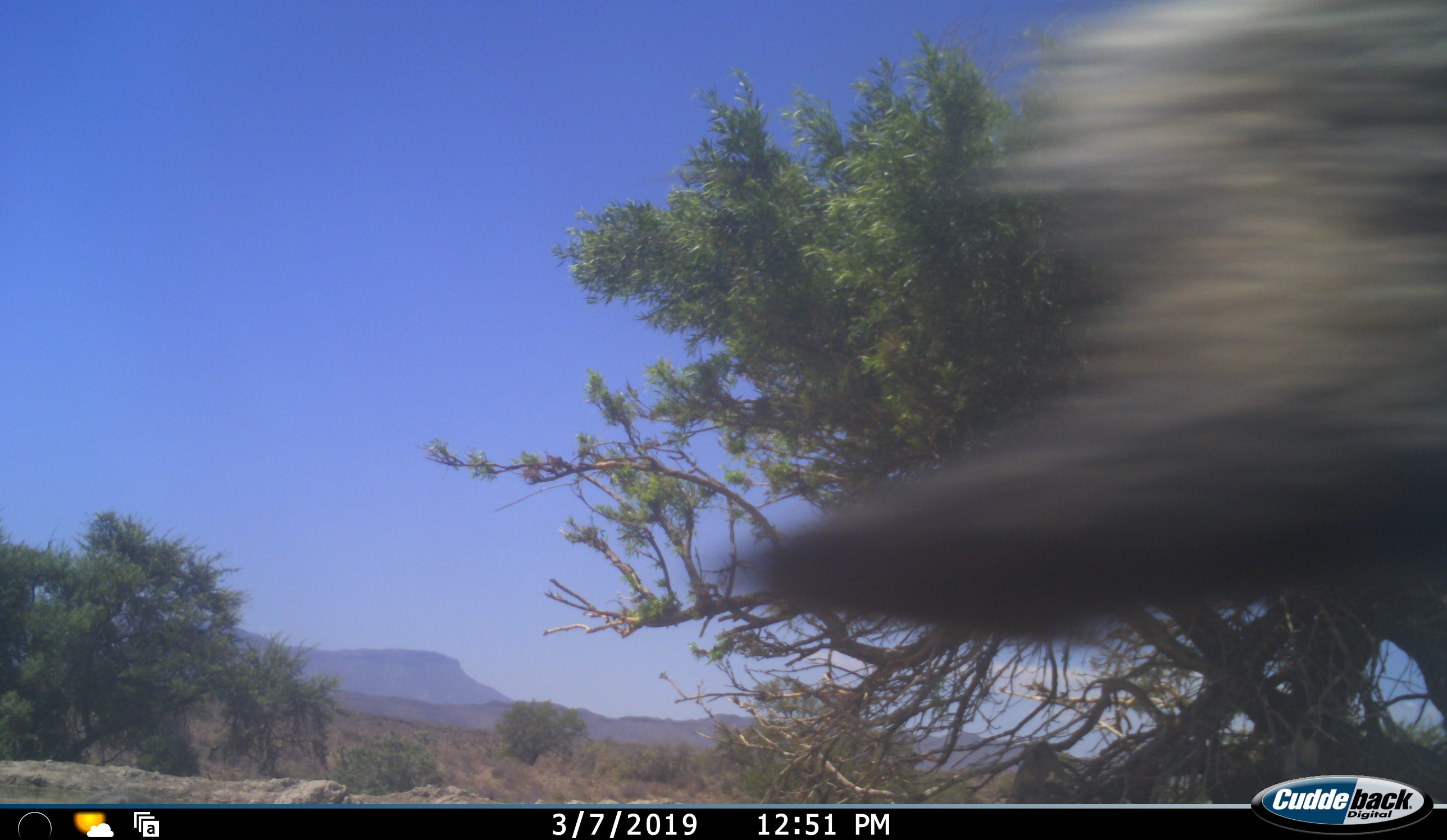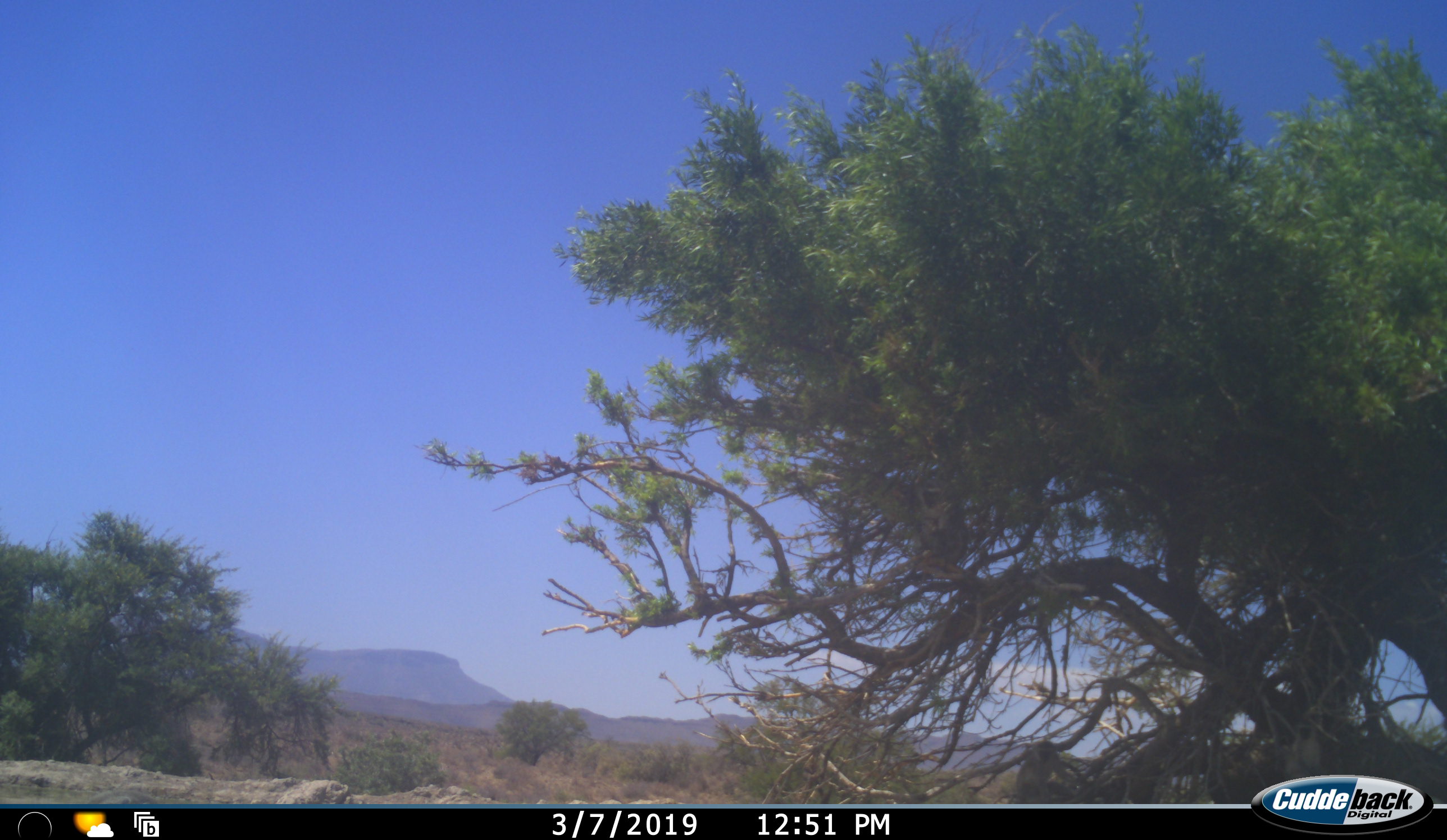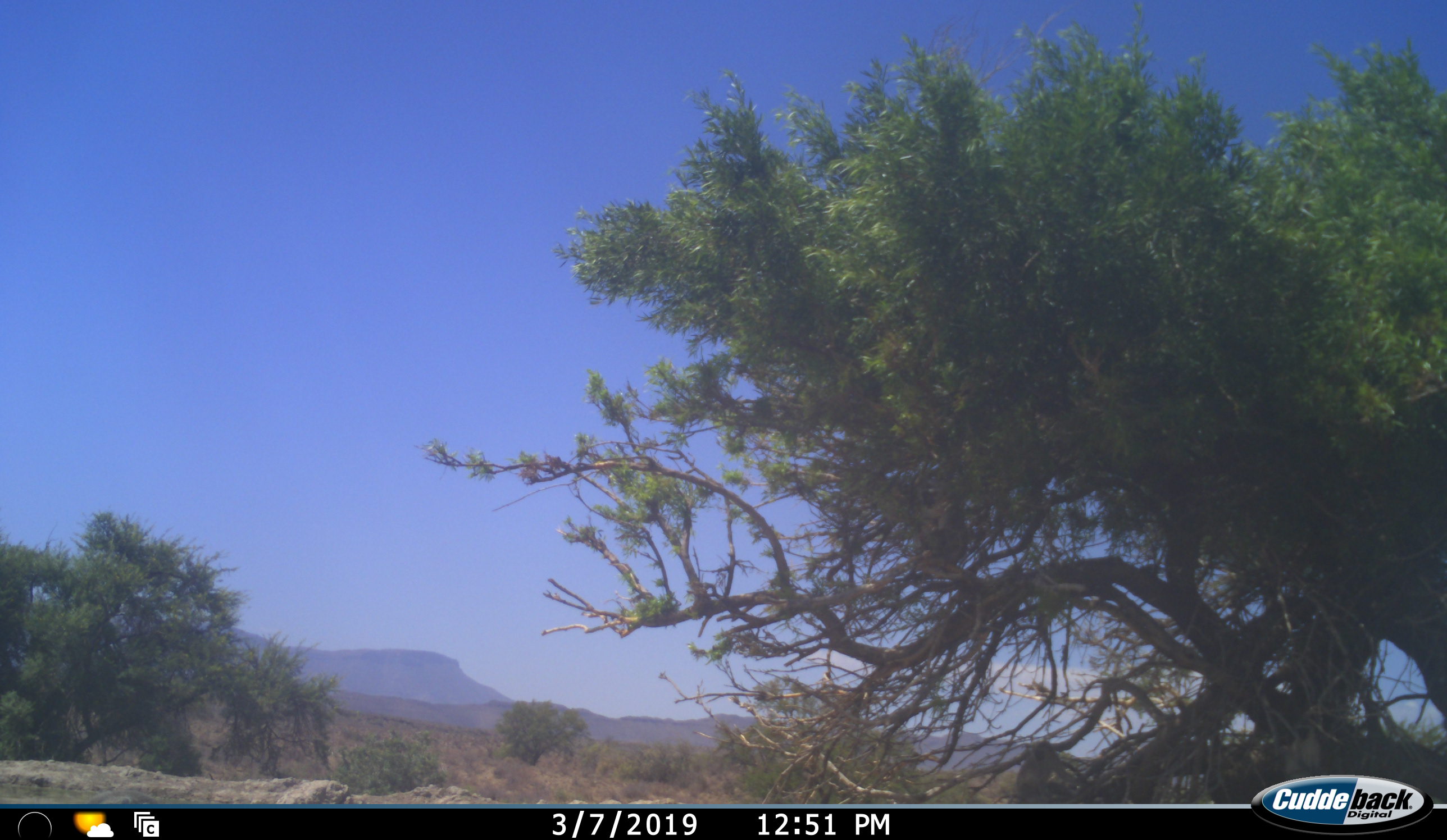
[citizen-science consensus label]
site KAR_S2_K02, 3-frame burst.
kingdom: Animalia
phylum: Chordata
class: Mammalia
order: Primates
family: Cercopithecidae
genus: Papio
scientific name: Papio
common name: baboon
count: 1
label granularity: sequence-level